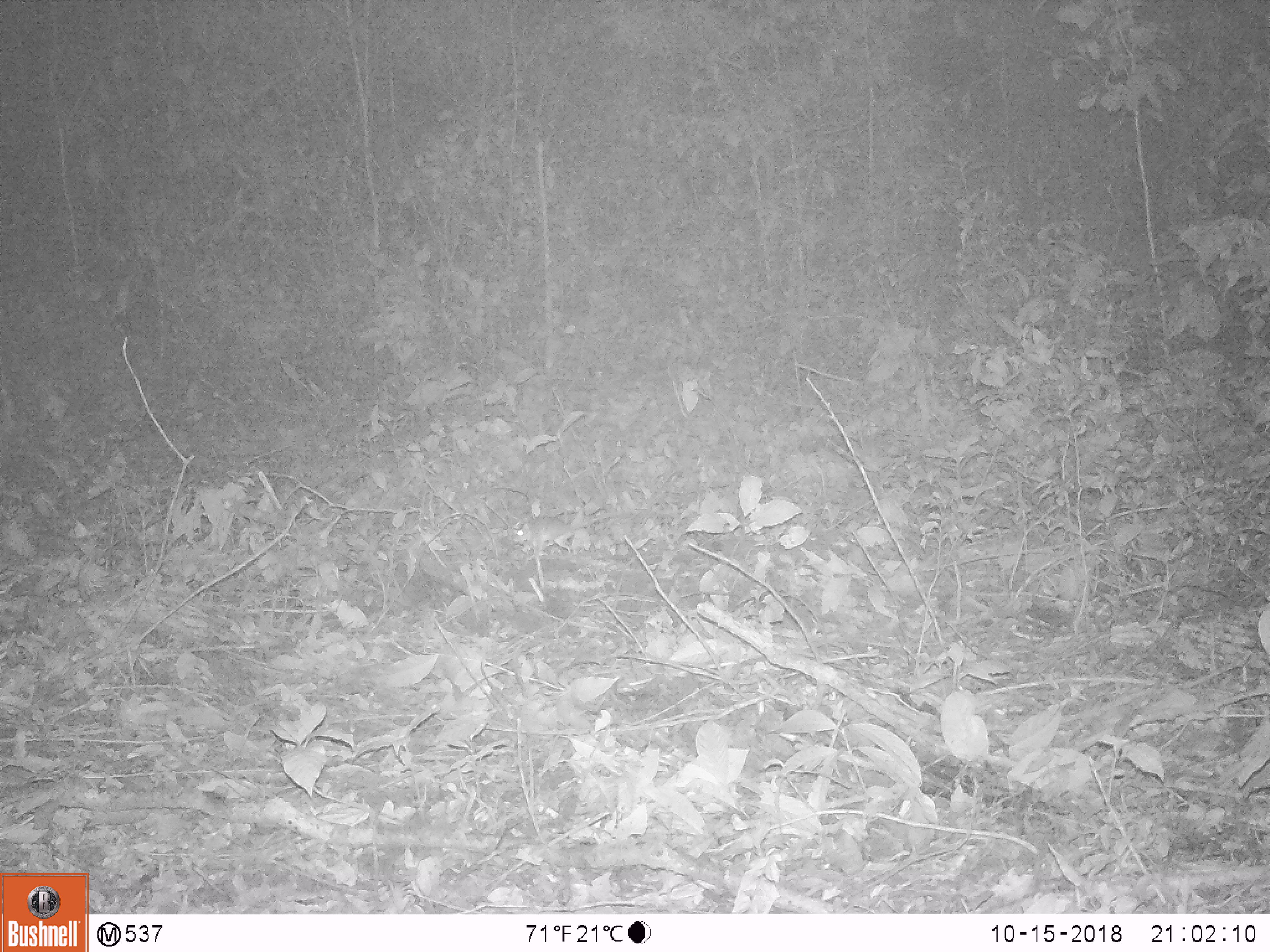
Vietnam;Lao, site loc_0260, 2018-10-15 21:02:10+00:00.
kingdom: Animalia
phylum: Chordata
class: Mammalia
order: Rodentia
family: Muridae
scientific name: Muridae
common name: old-world mice and rats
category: unidentified murid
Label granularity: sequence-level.